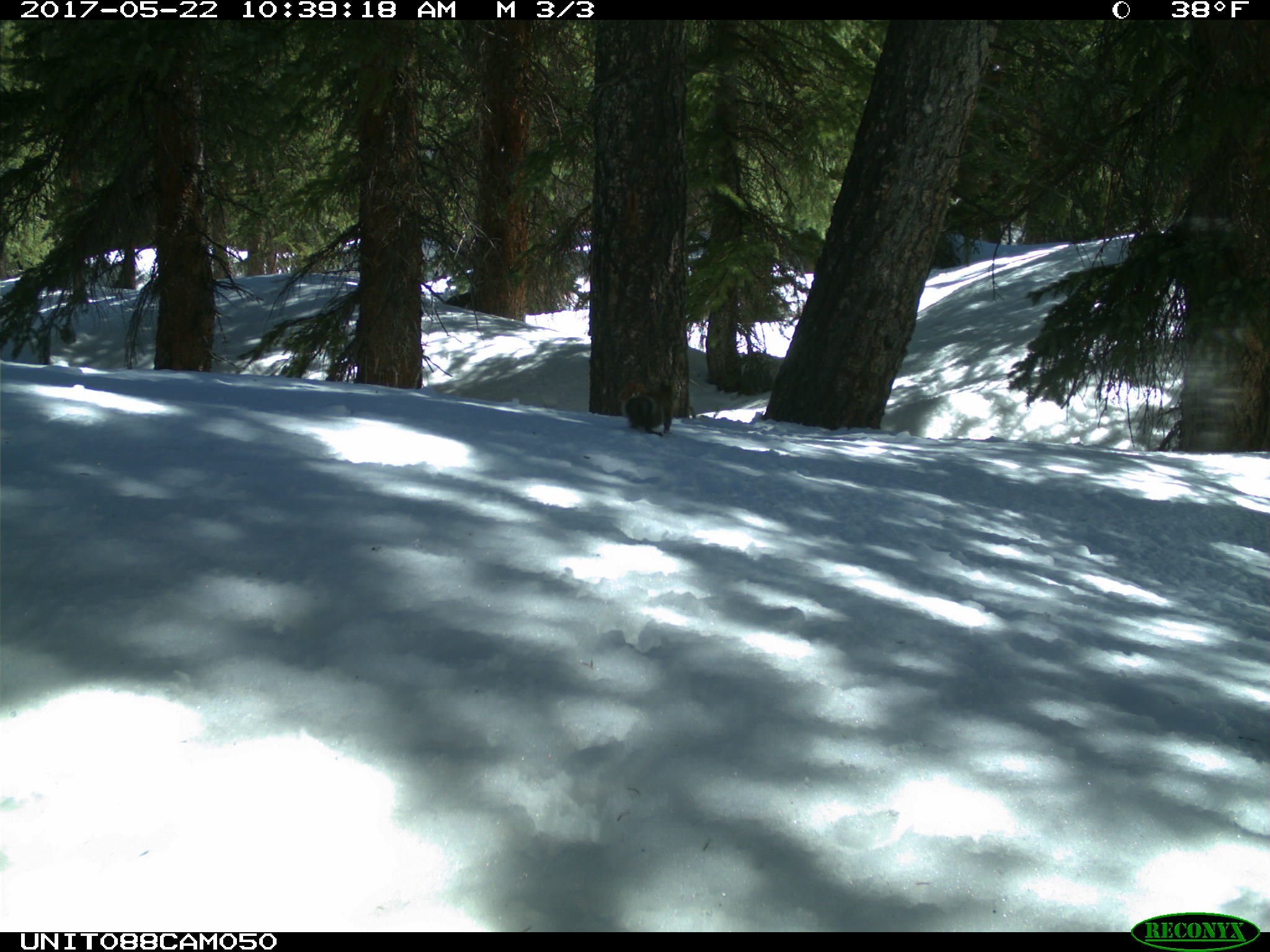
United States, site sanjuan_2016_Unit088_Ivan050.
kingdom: Animalia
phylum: Chordata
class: Mammalia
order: Rodentia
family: Sciuridae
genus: Tamiasciurus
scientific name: Tamiasciurus hudsonicus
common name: american red squirrel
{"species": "Tamiasciurus hudsonicus (american red squirrel)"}